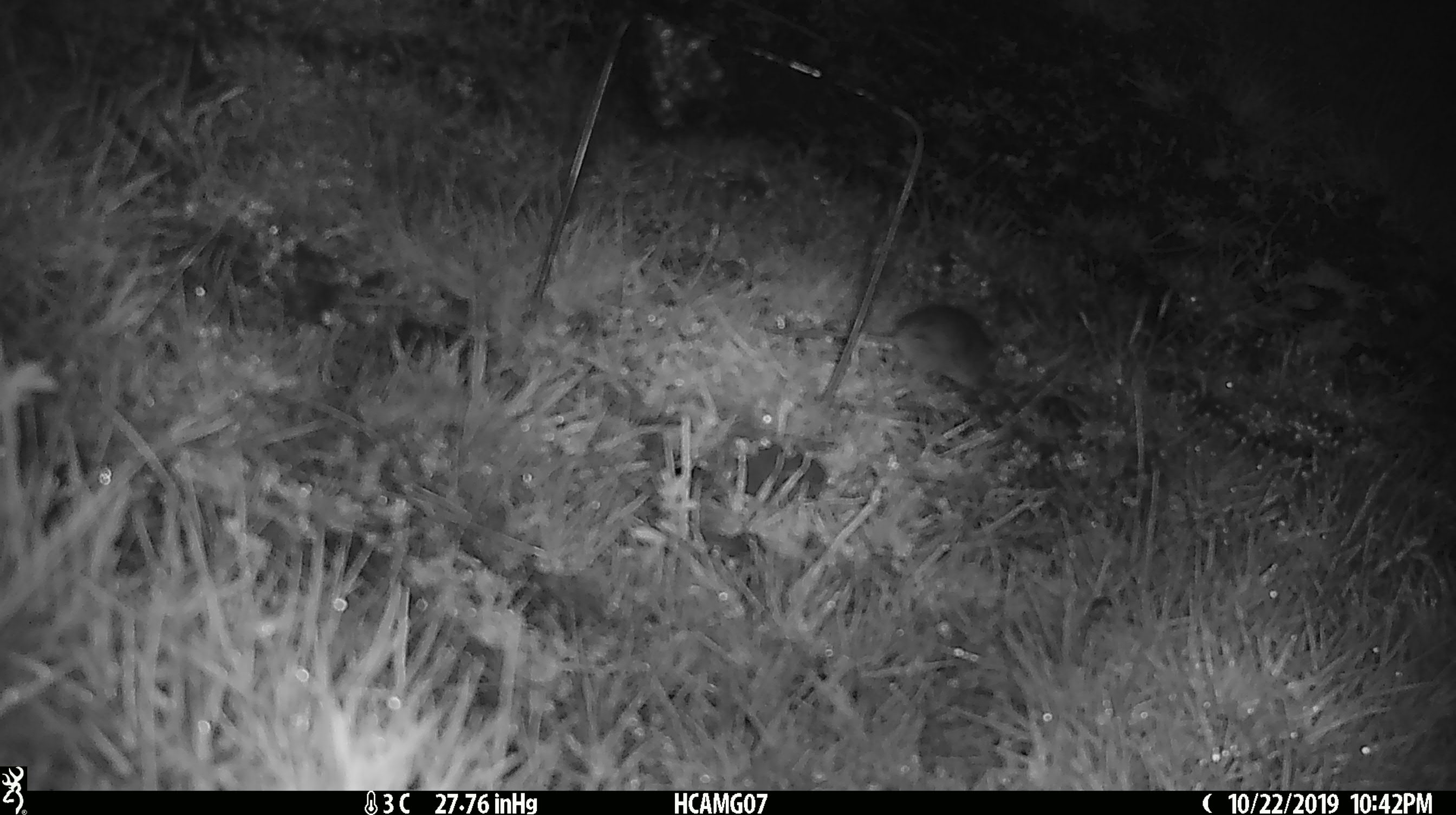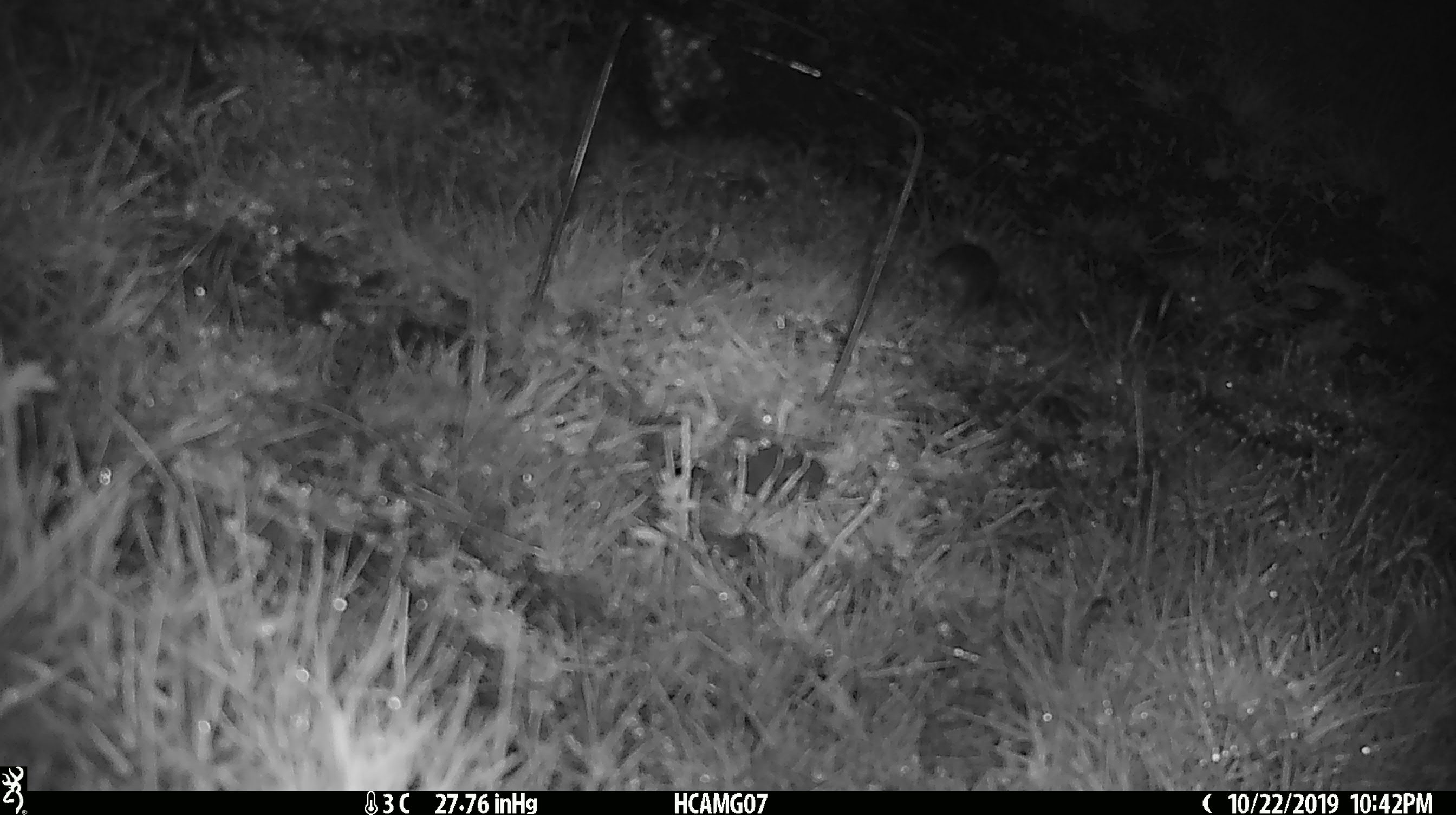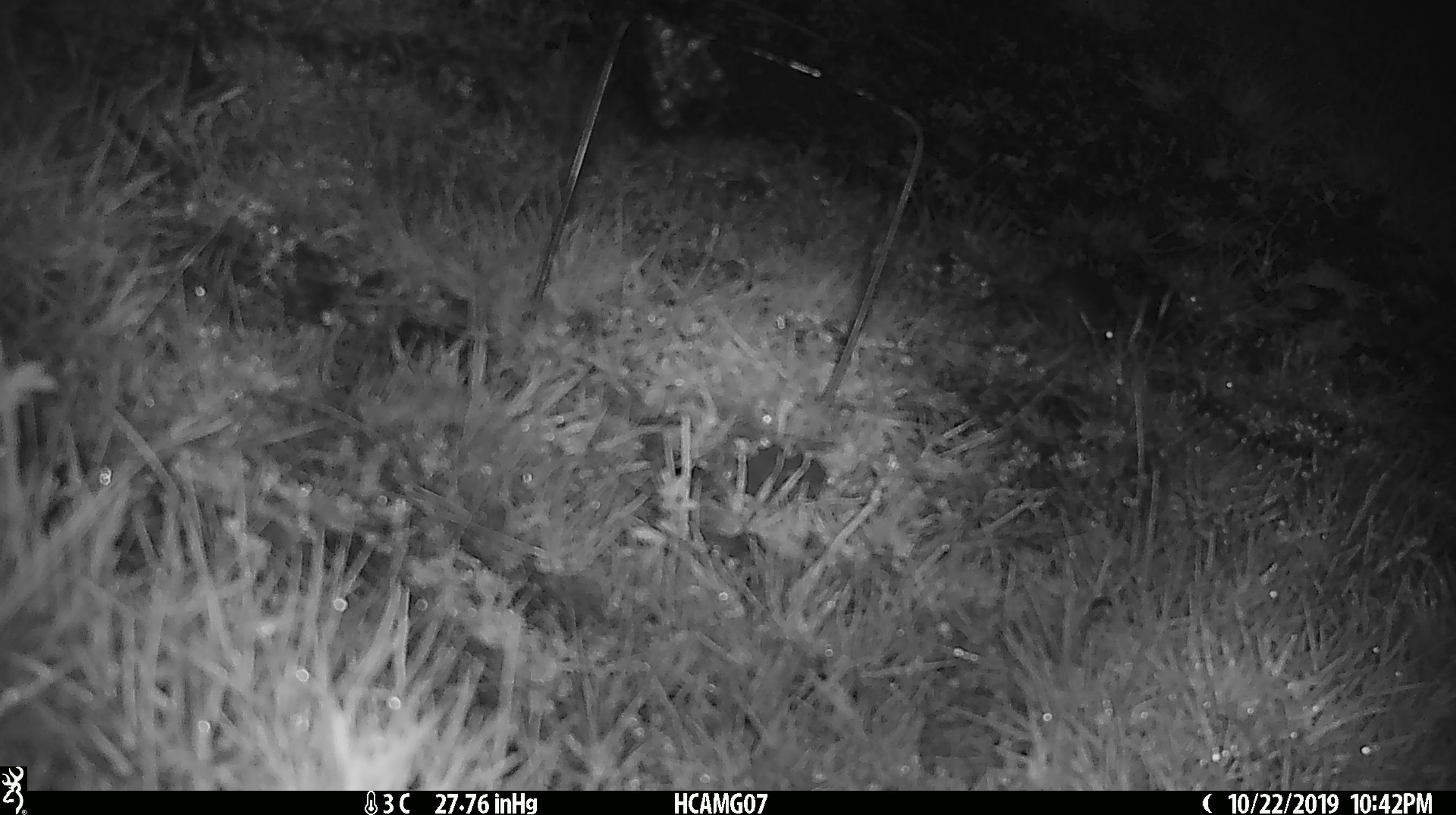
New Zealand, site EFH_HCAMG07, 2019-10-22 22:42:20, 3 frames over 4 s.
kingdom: Animalia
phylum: Chordata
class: Mammalia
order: Rodentia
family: Muridae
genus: Mus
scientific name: Mus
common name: mouse